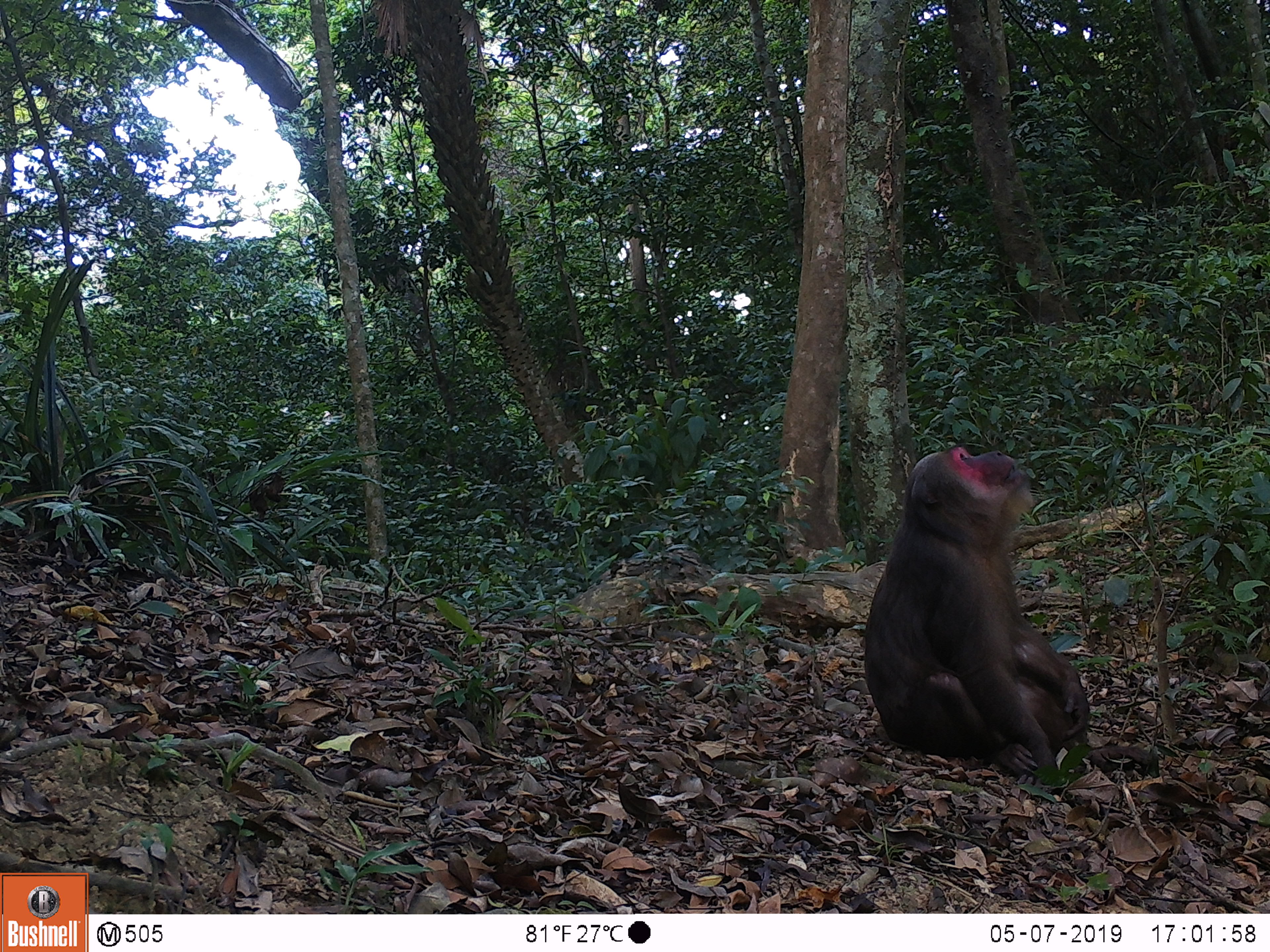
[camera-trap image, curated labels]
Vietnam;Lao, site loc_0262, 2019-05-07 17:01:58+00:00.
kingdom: Animalia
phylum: Chordata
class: Mammalia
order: Primates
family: Cercopithecidae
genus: Macaca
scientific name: Macaca arctoides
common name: stump-tailed macaque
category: stump tailed macaque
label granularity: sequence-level